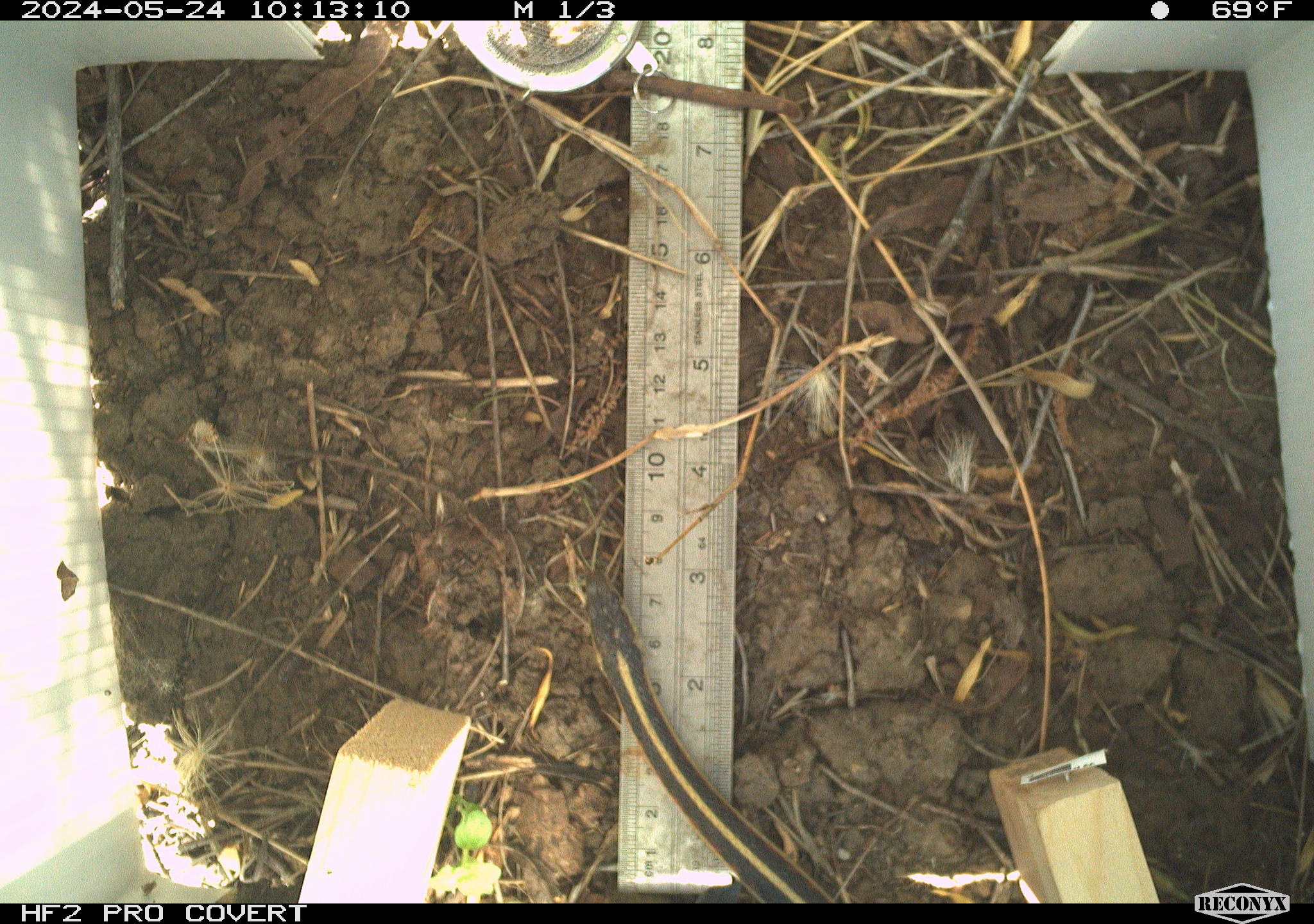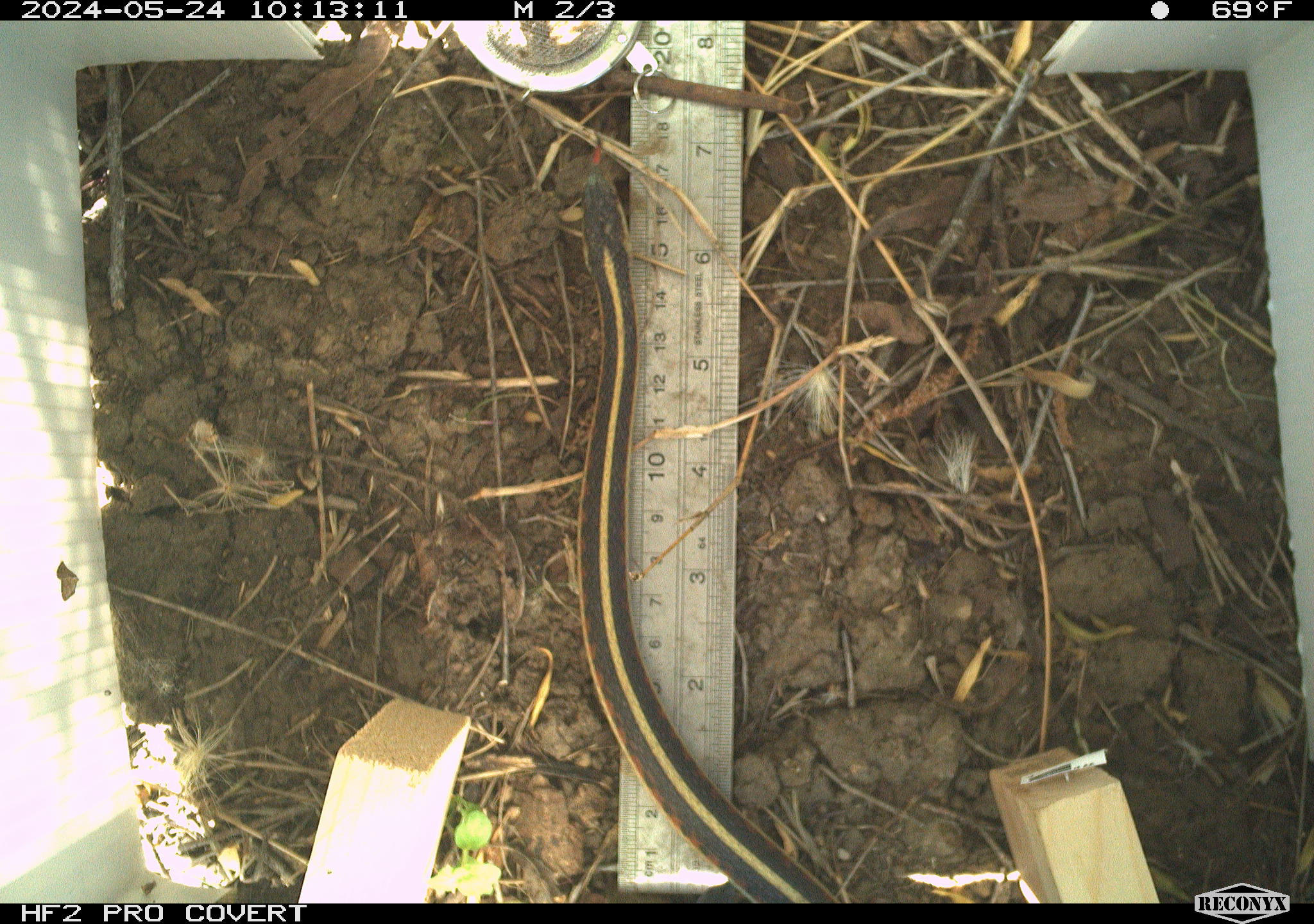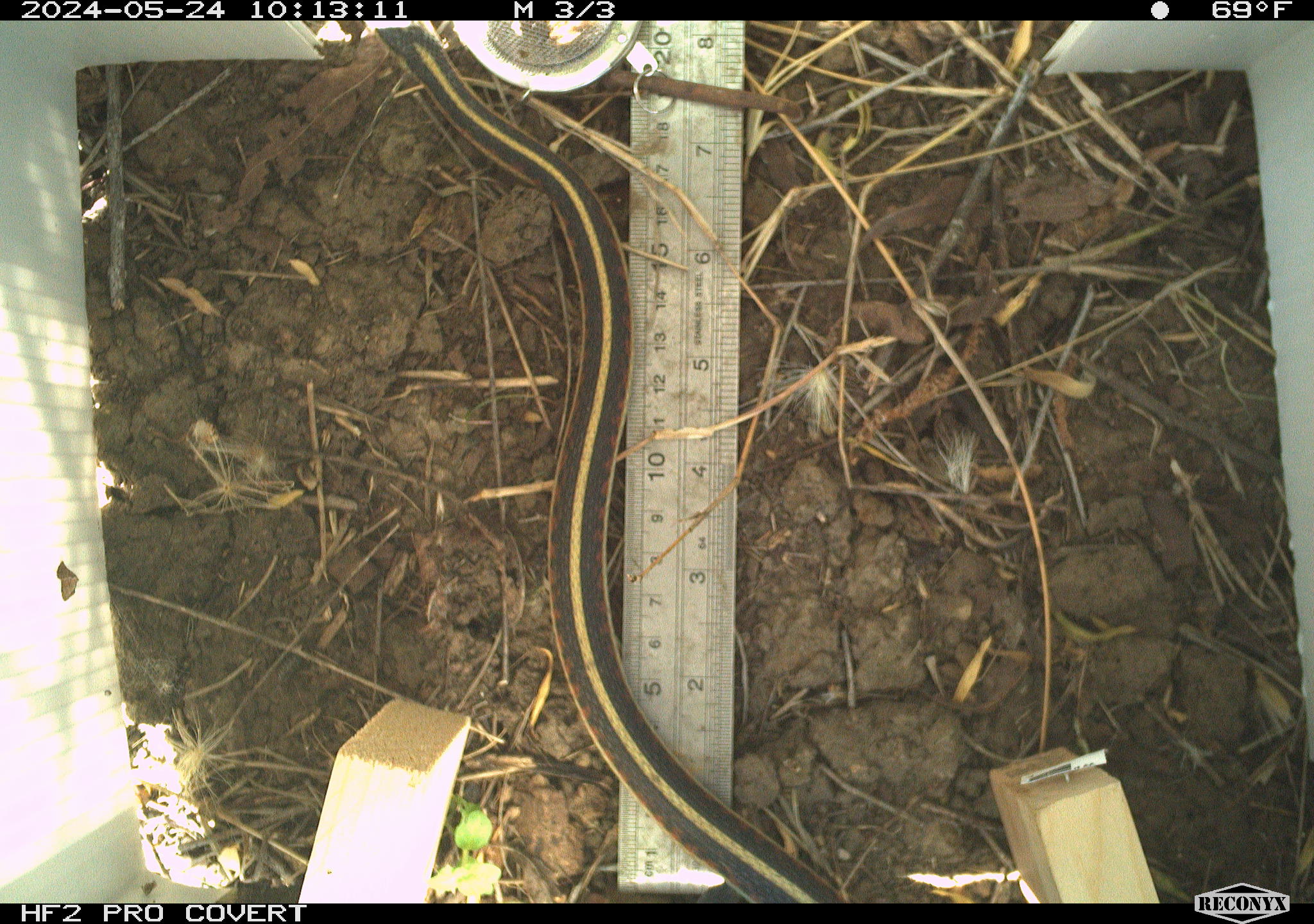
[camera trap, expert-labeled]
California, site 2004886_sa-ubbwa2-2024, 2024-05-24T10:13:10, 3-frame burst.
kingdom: Animalia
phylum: Chordata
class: Reptilia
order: Squamata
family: Colubridae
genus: Thamnophis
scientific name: Thamnophis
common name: american gartersnakes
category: thamnophis species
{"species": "thamnophis species (american gartersnakes) (Thamnophis)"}